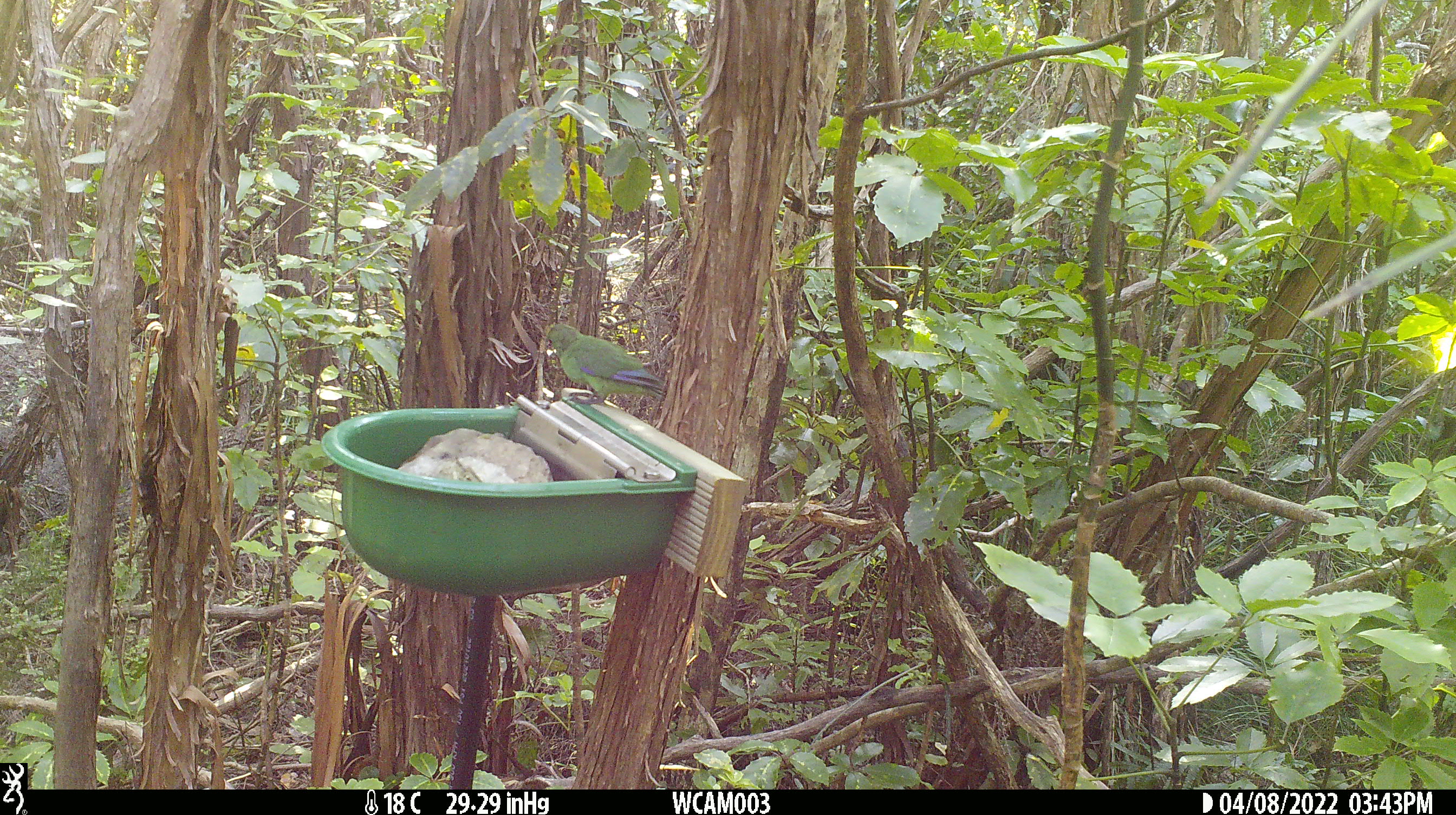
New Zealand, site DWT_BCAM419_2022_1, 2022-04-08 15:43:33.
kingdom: Animalia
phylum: Chordata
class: Aves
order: Psittaciformes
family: Psittaculidae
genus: Cyanoramphus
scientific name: Cyanoramphus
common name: parakeet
Parakeet (Cyanoramphus).